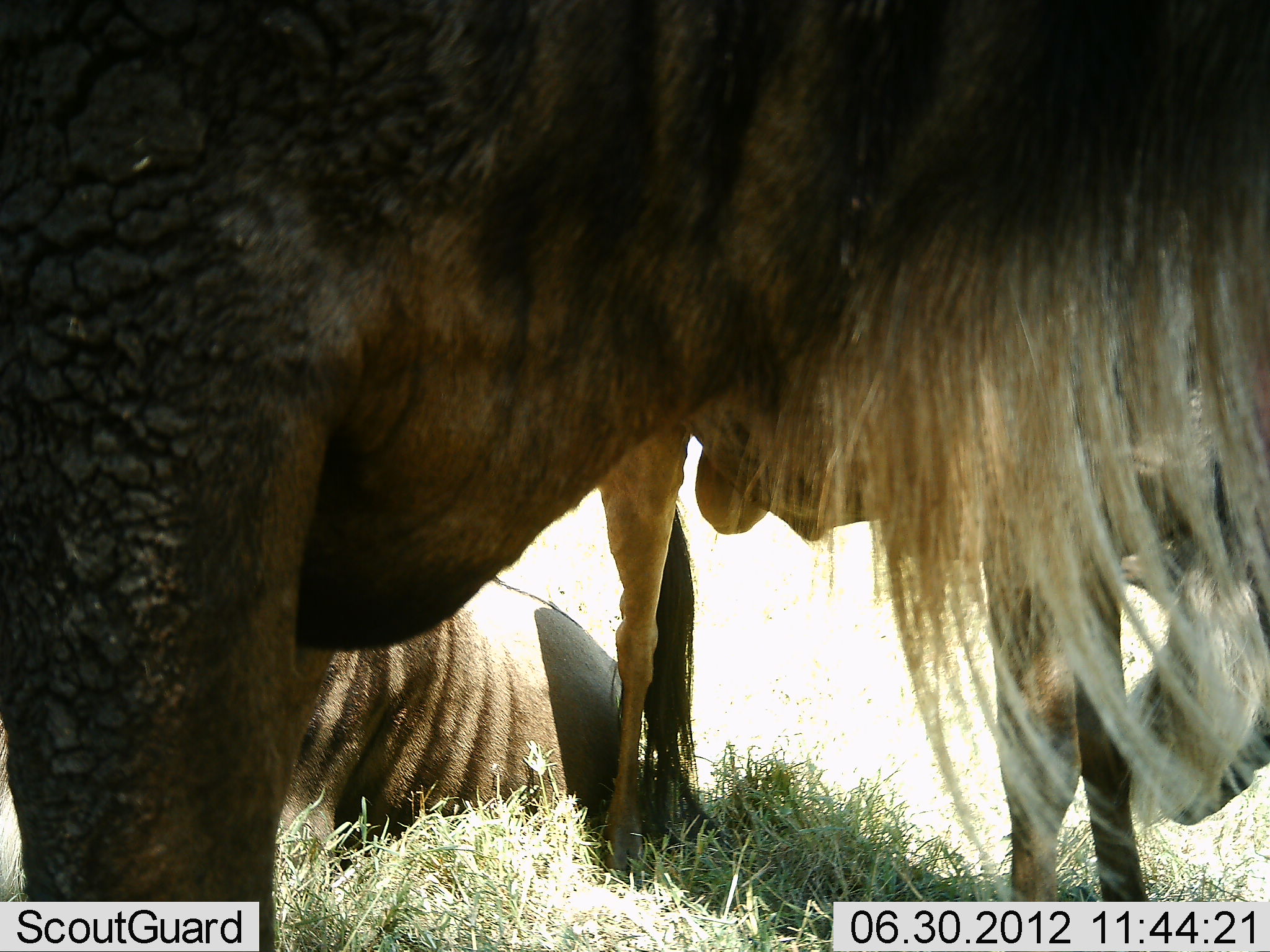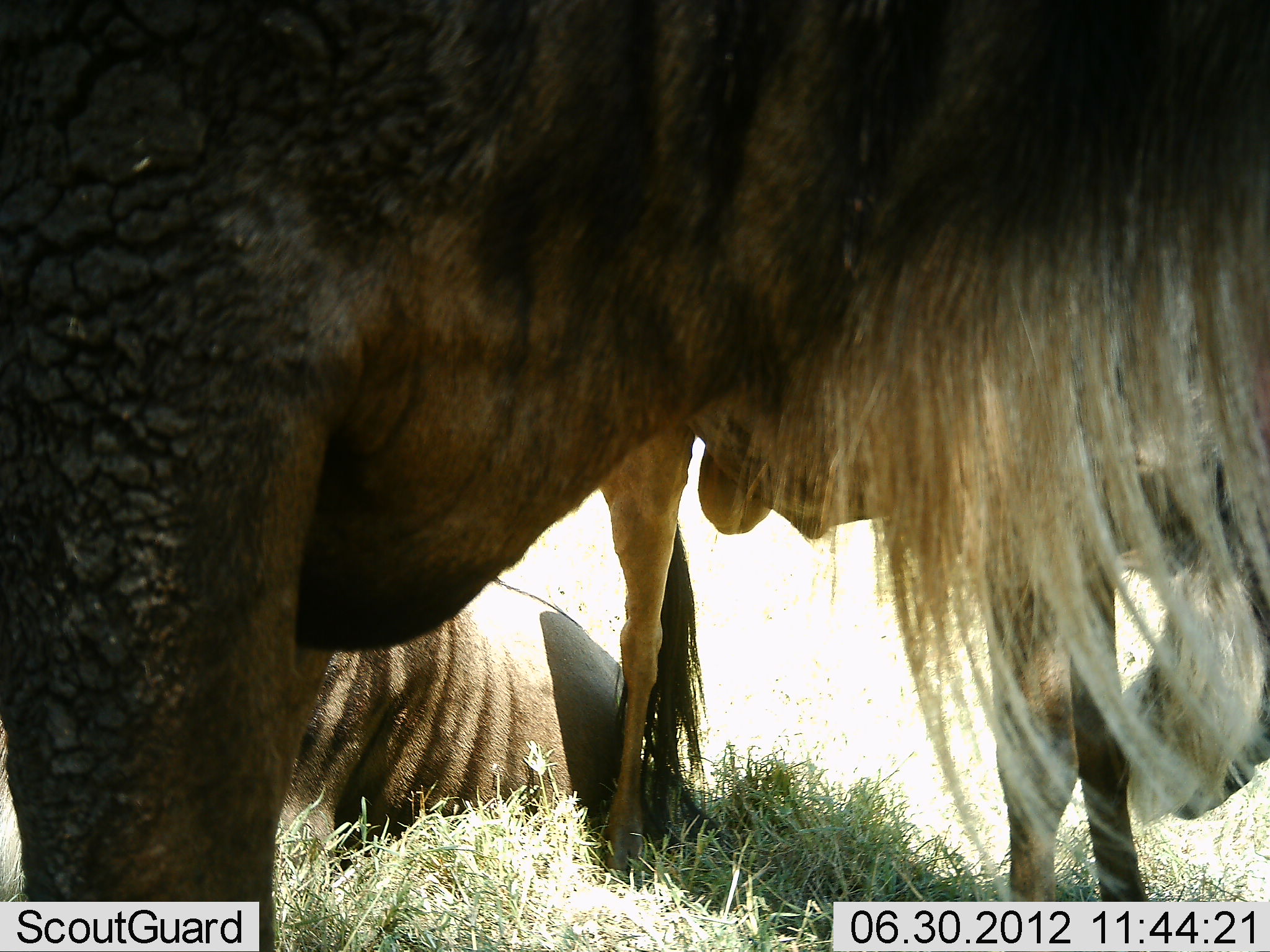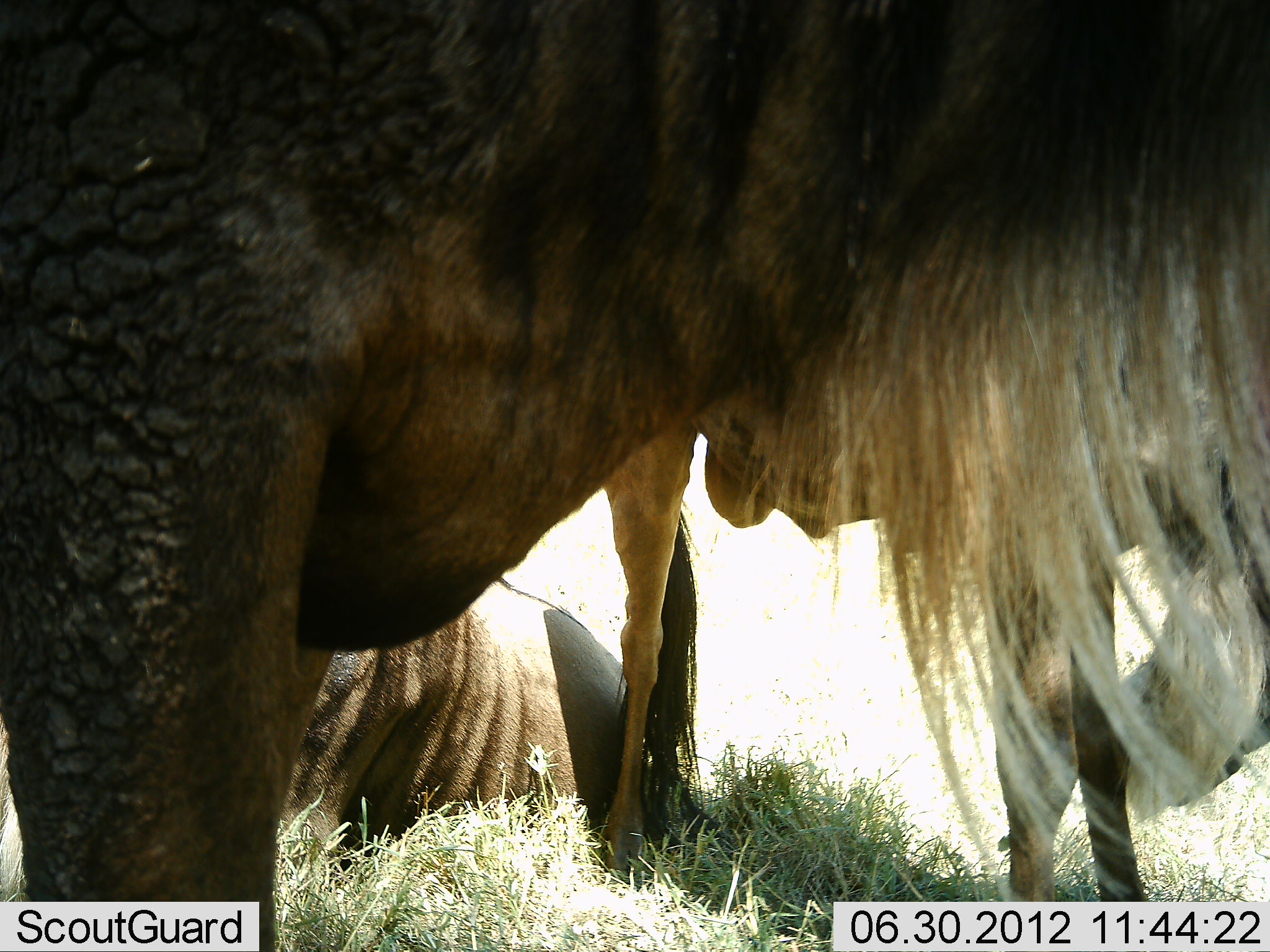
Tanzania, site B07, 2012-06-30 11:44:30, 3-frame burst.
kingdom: Animalia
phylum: Chordata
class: Mammalia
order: Artiodactyla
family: Bovidae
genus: Connochaetes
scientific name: Connochaetes taurinus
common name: blue wildebeest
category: wildebeest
Wildebeest (blue wildebeest) (Connochaetes taurinus), count 3. Behavior (volunteer vote fractions): standing 90%, resting 100%, moving 10%, interacting 0%. Young present (vote fraction): 0%. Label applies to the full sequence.